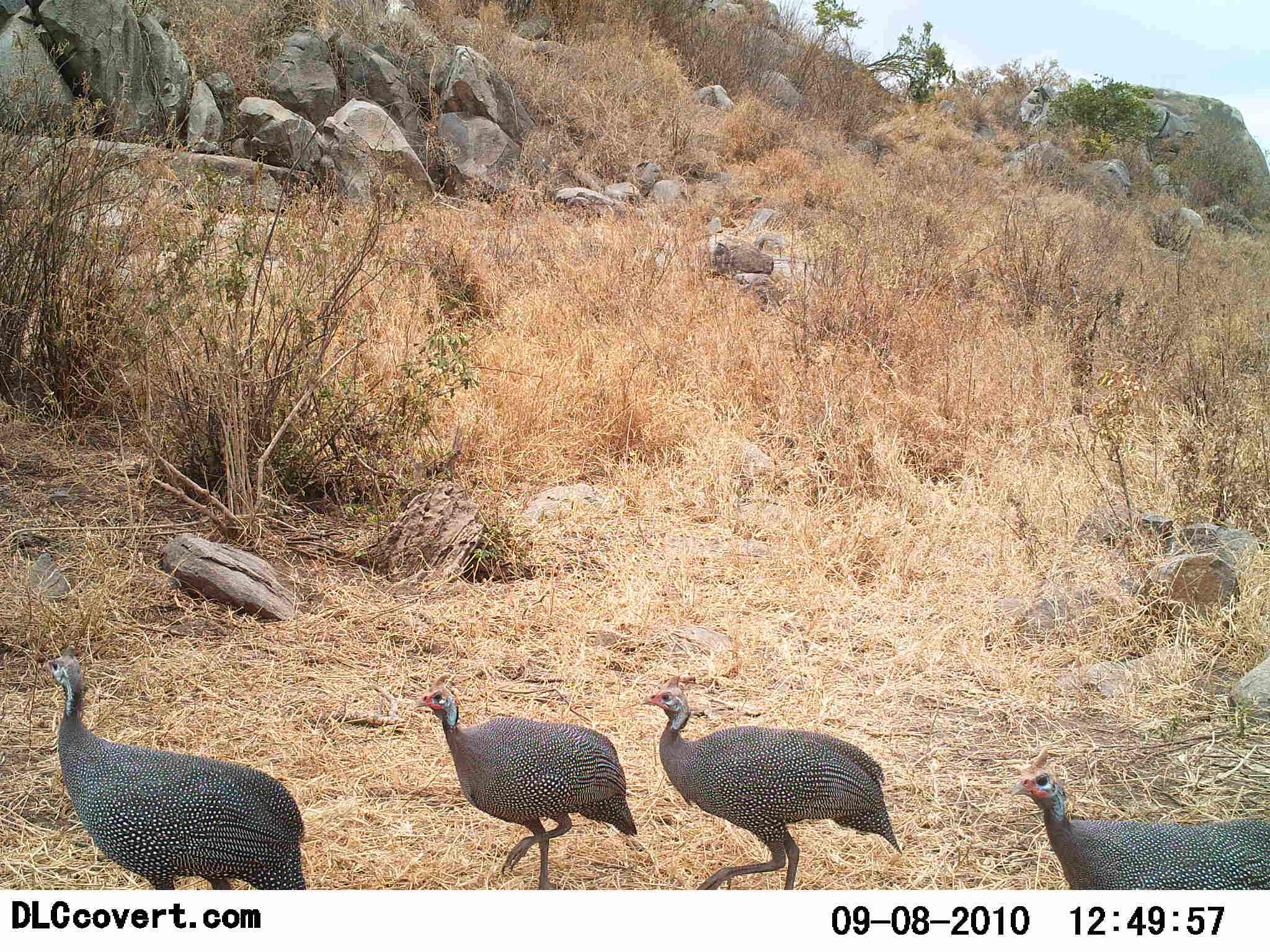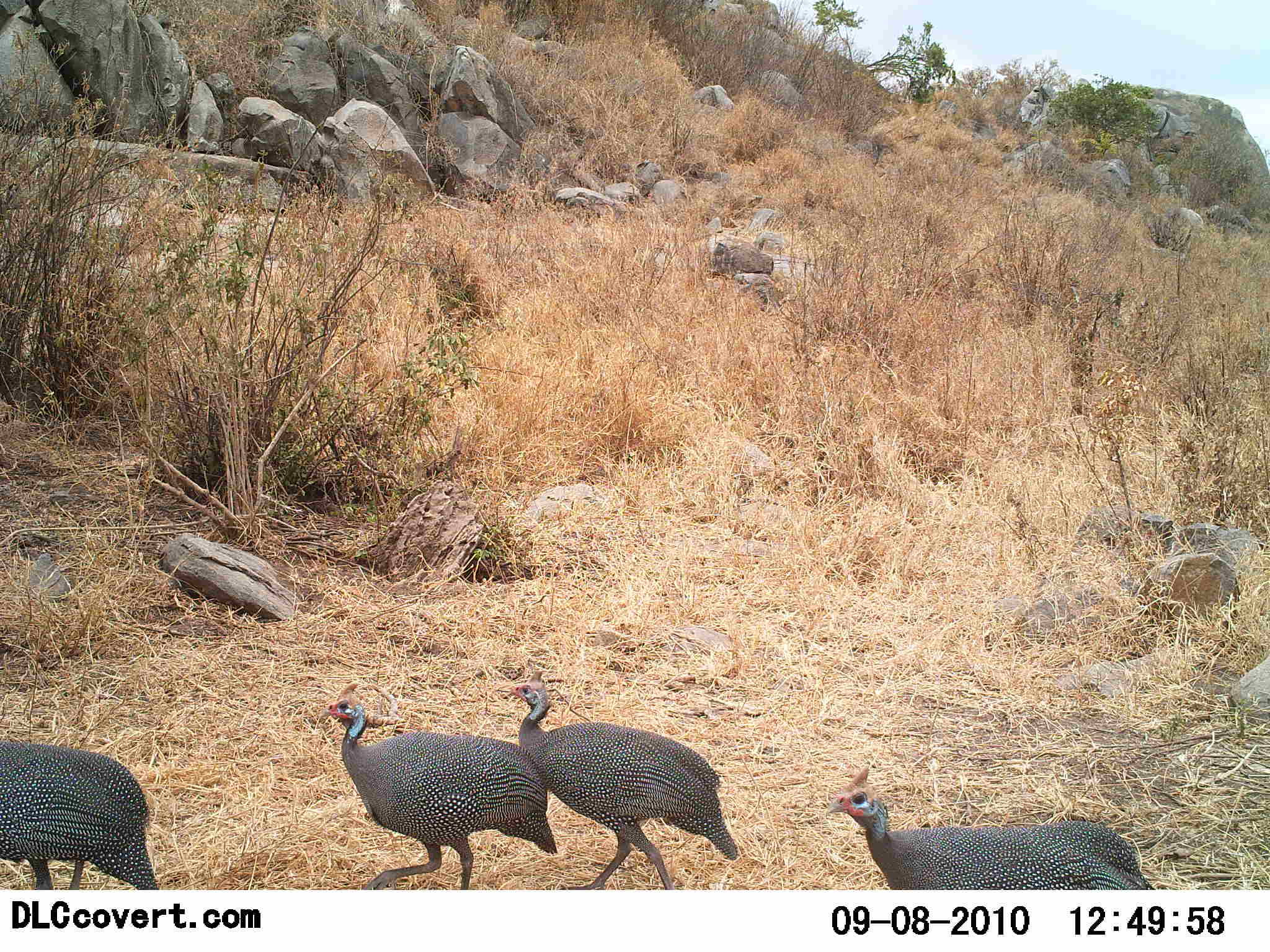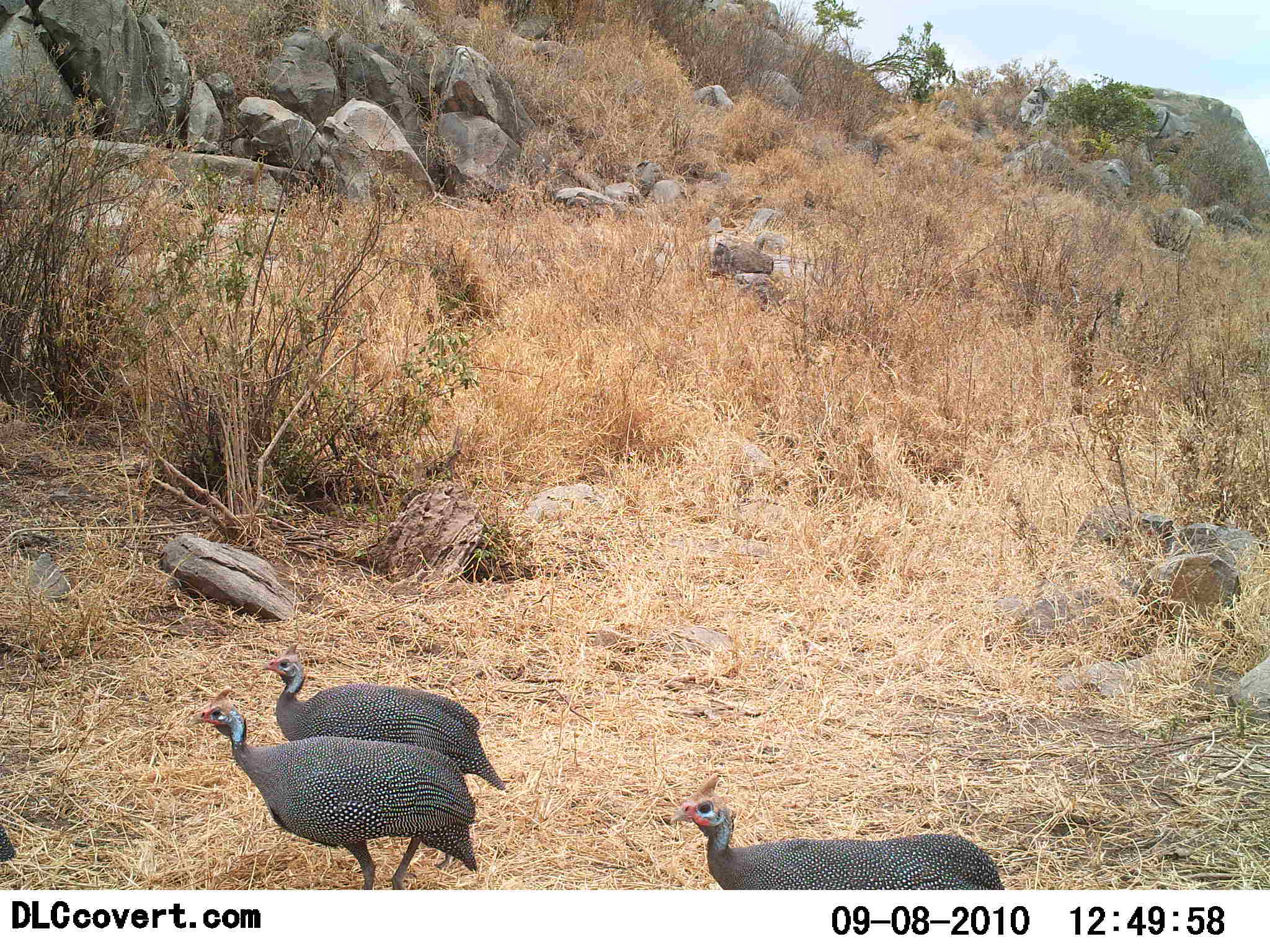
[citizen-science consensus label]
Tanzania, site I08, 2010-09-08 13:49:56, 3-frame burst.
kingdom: Animalia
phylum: Chordata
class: Aves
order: Galliformes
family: Numididae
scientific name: Numididae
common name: guinea fowl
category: guineafowl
Guineafowl (guinea fowl) (Numididae), count 4. Behavior (volunteer vote fractions): standing 0%, resting 0%, moving 100%, interacting 0%. Young present (vote fraction): 0%. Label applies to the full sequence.